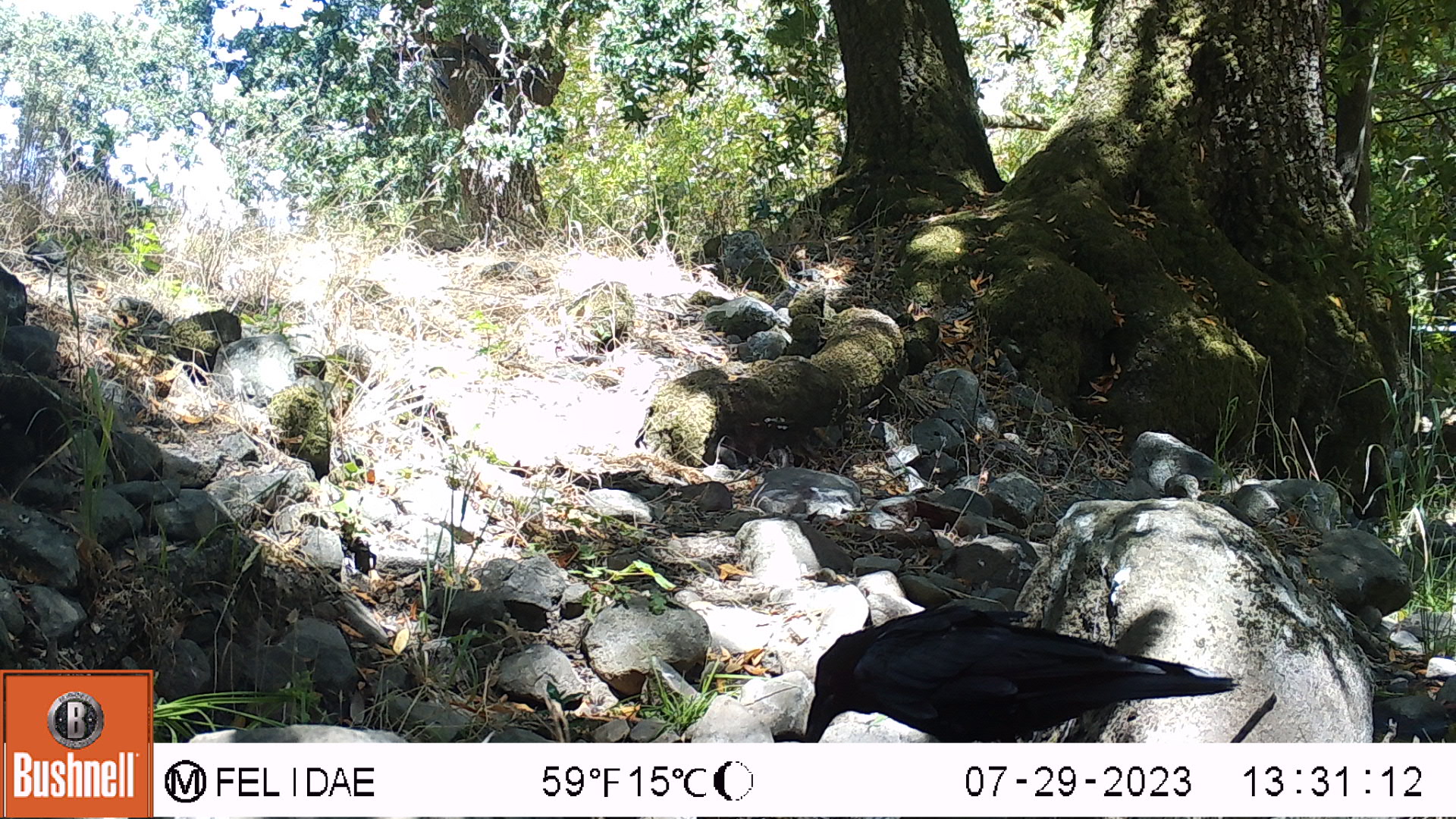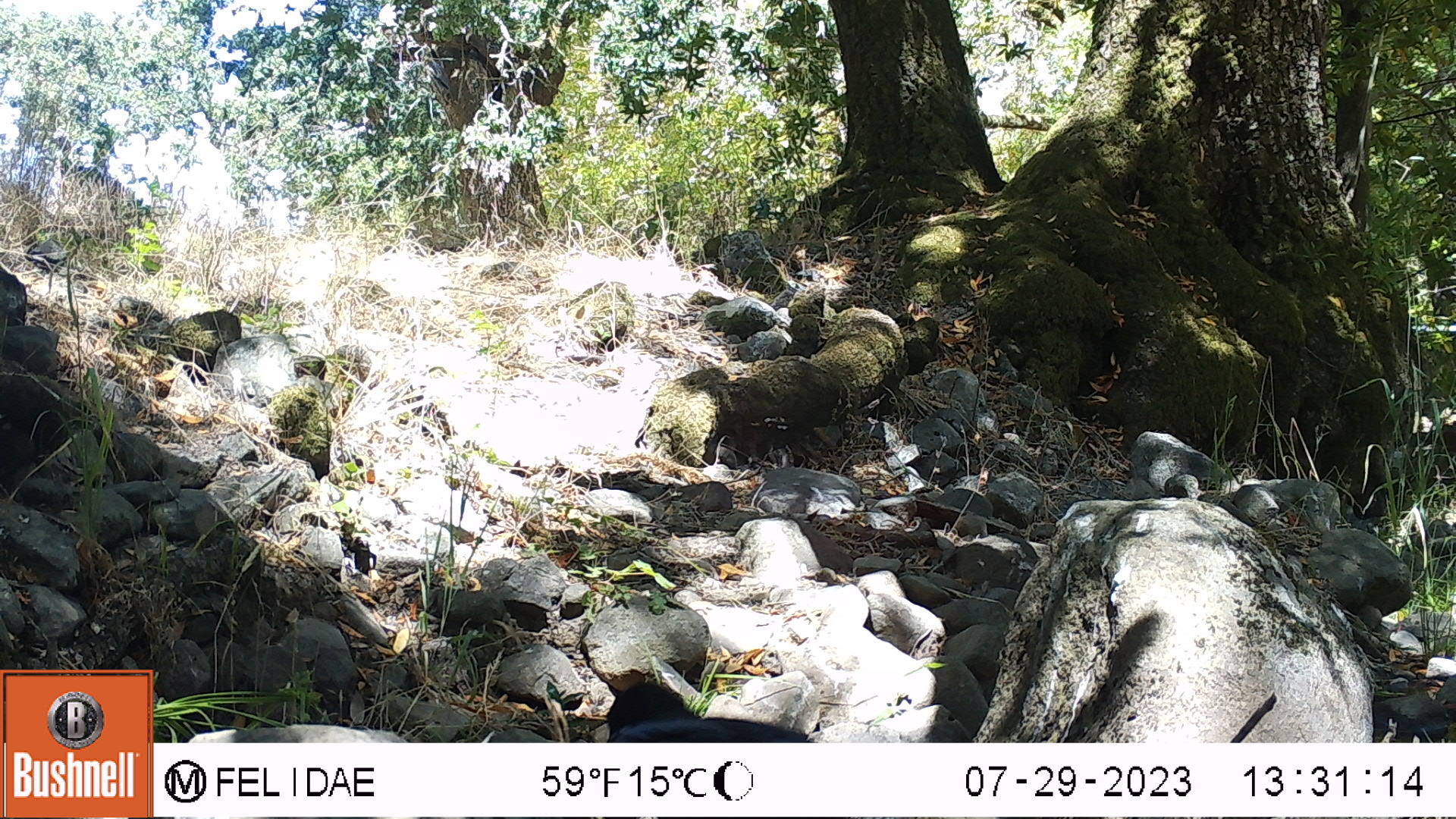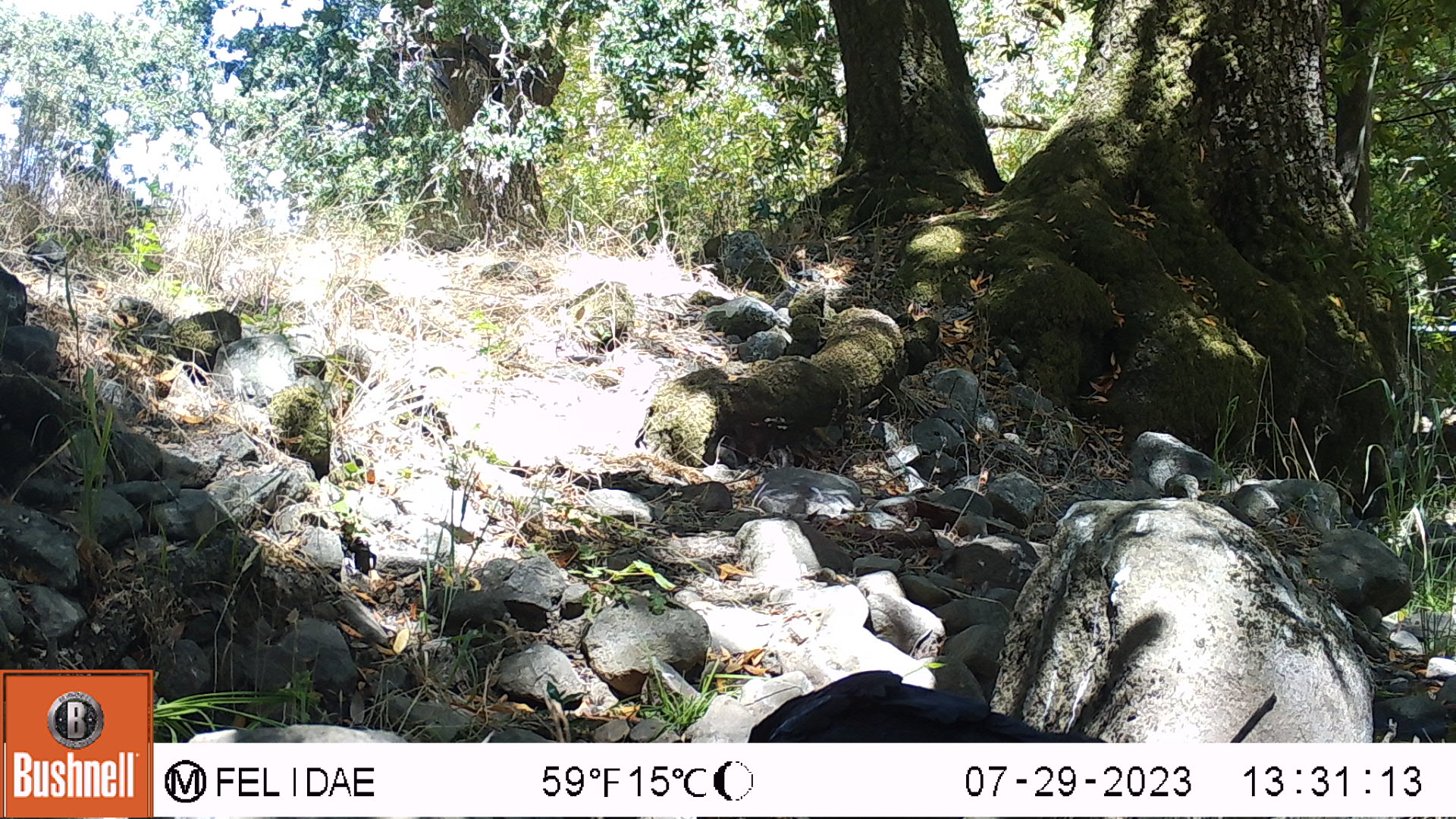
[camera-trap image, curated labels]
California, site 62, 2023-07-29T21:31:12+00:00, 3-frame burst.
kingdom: Animalia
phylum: Chordata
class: Aves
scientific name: Aves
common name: bird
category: unknown bird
Unknown bird (bird) (Aves).